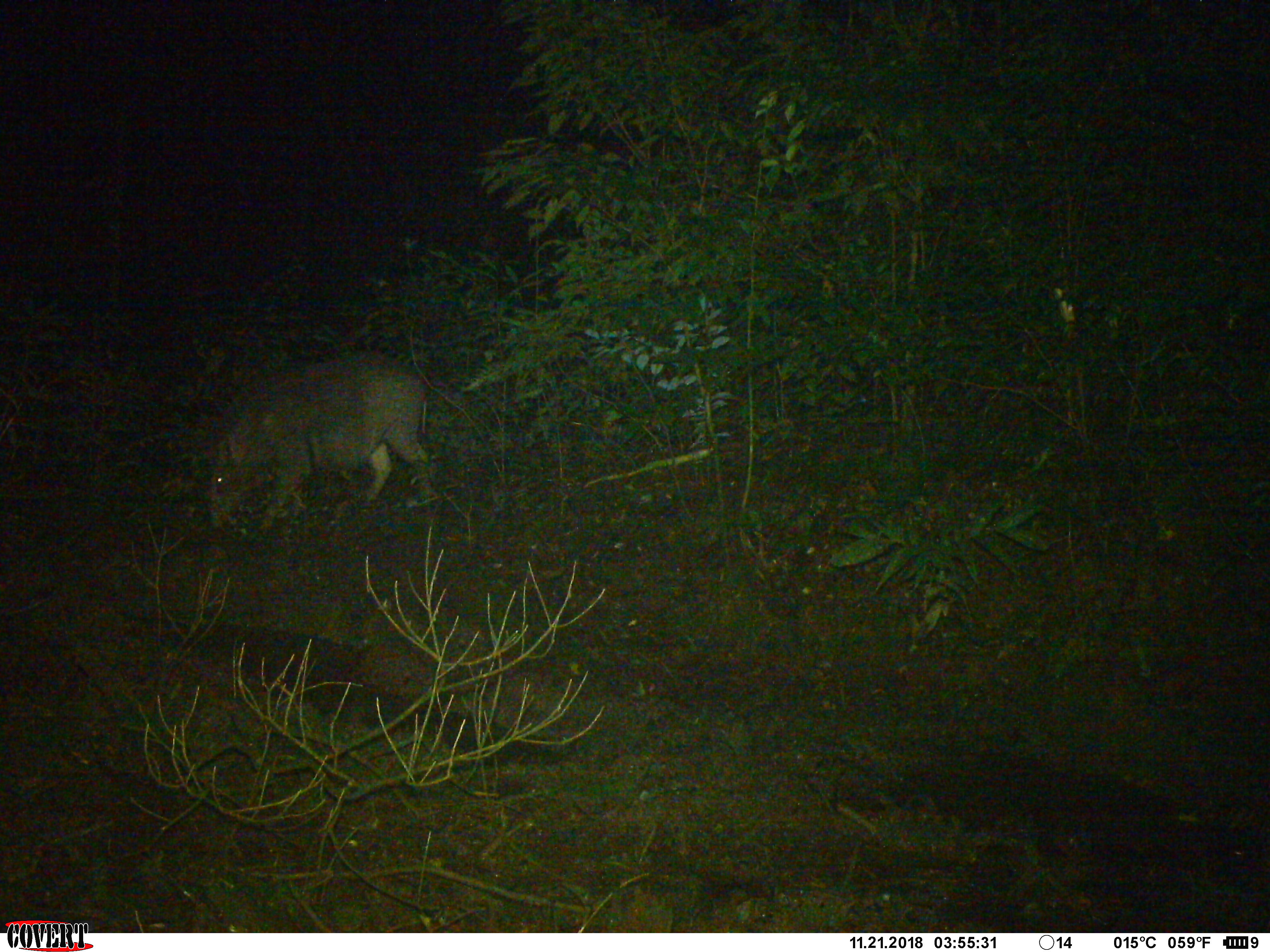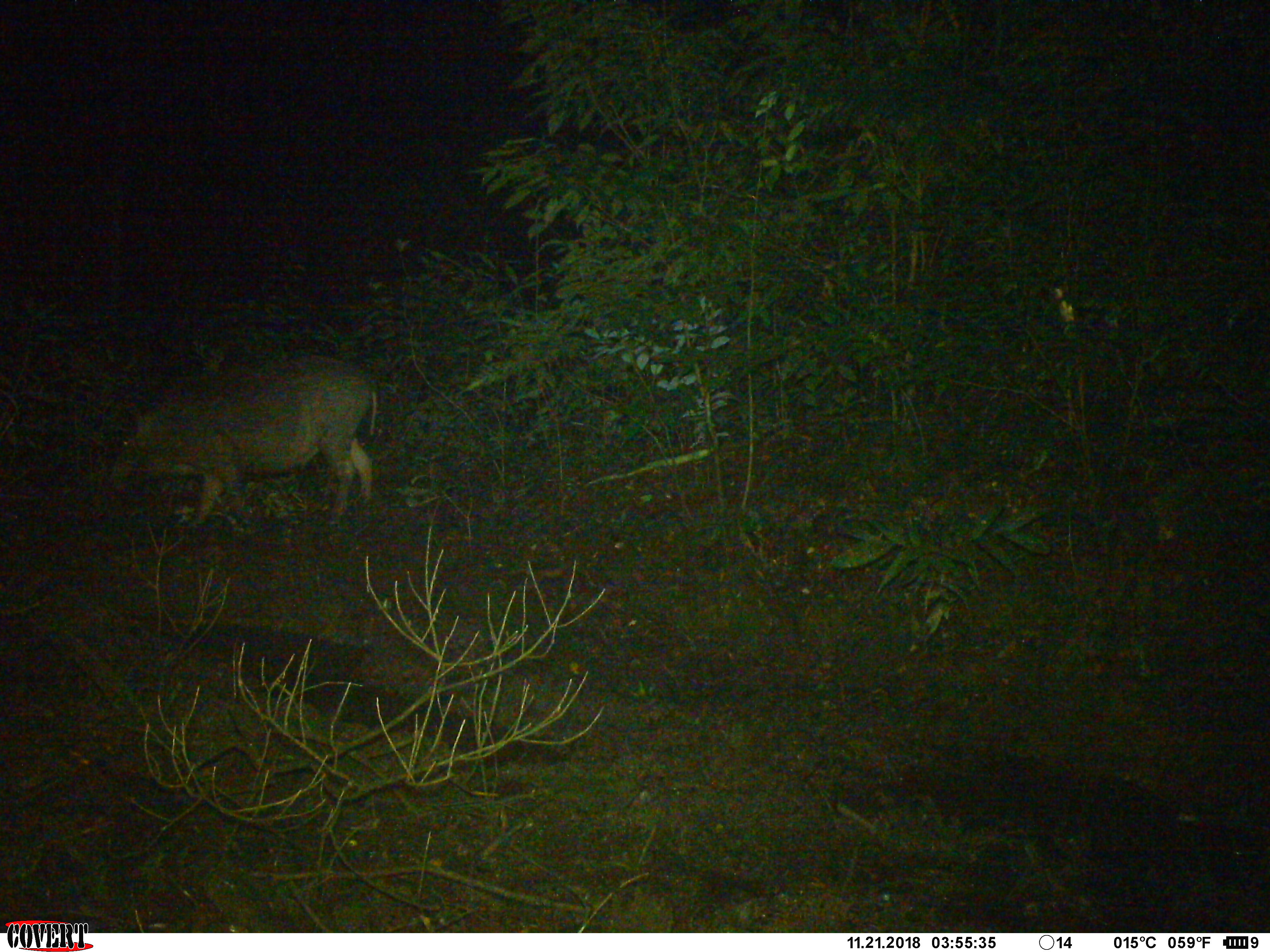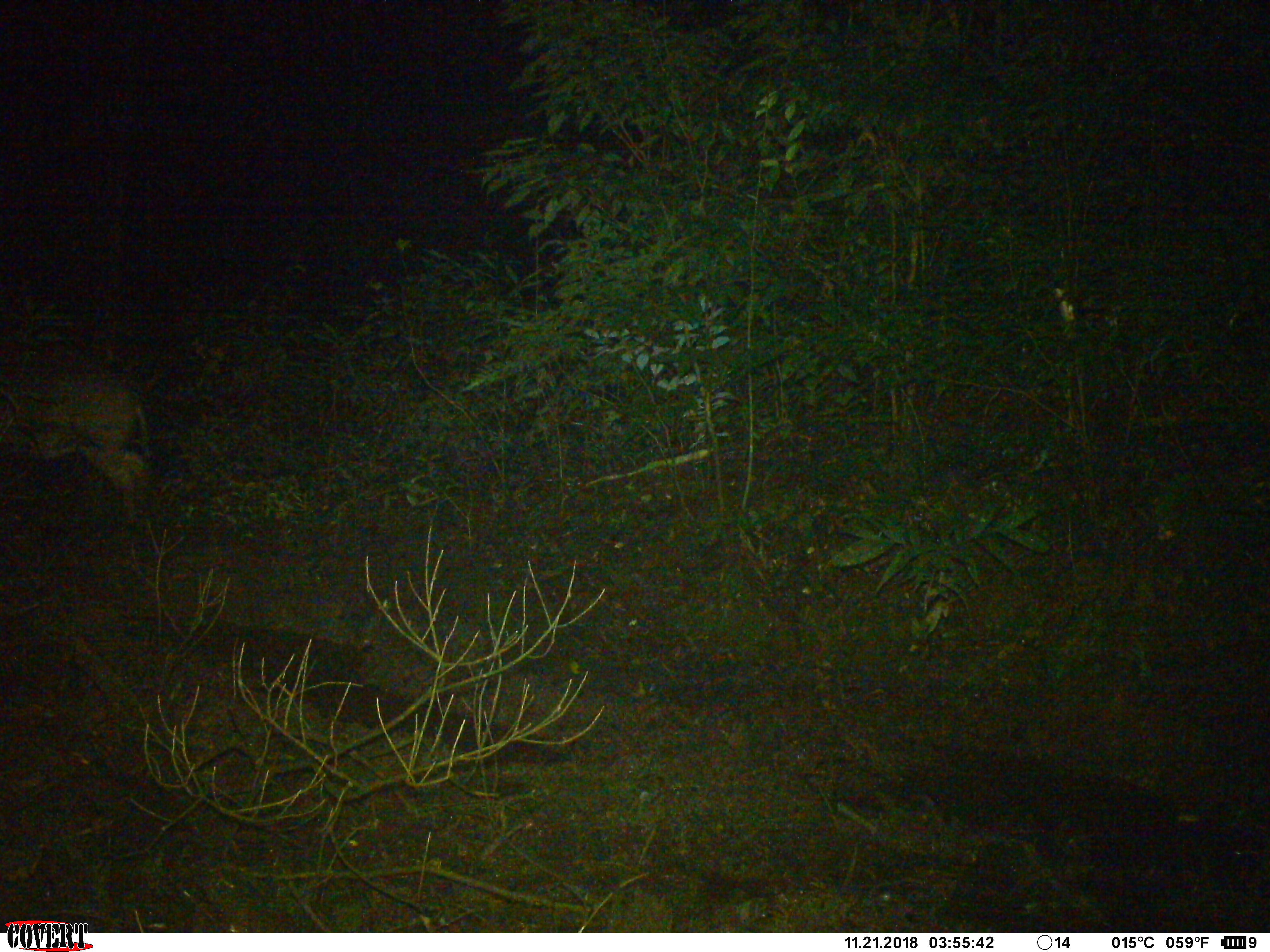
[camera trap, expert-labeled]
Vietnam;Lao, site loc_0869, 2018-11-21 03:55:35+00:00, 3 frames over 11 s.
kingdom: Animalia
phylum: Chordata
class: Mammalia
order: Artiodactyla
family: Suidae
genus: Sus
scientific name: Sus scrofa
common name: eurasian wild pig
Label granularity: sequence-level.